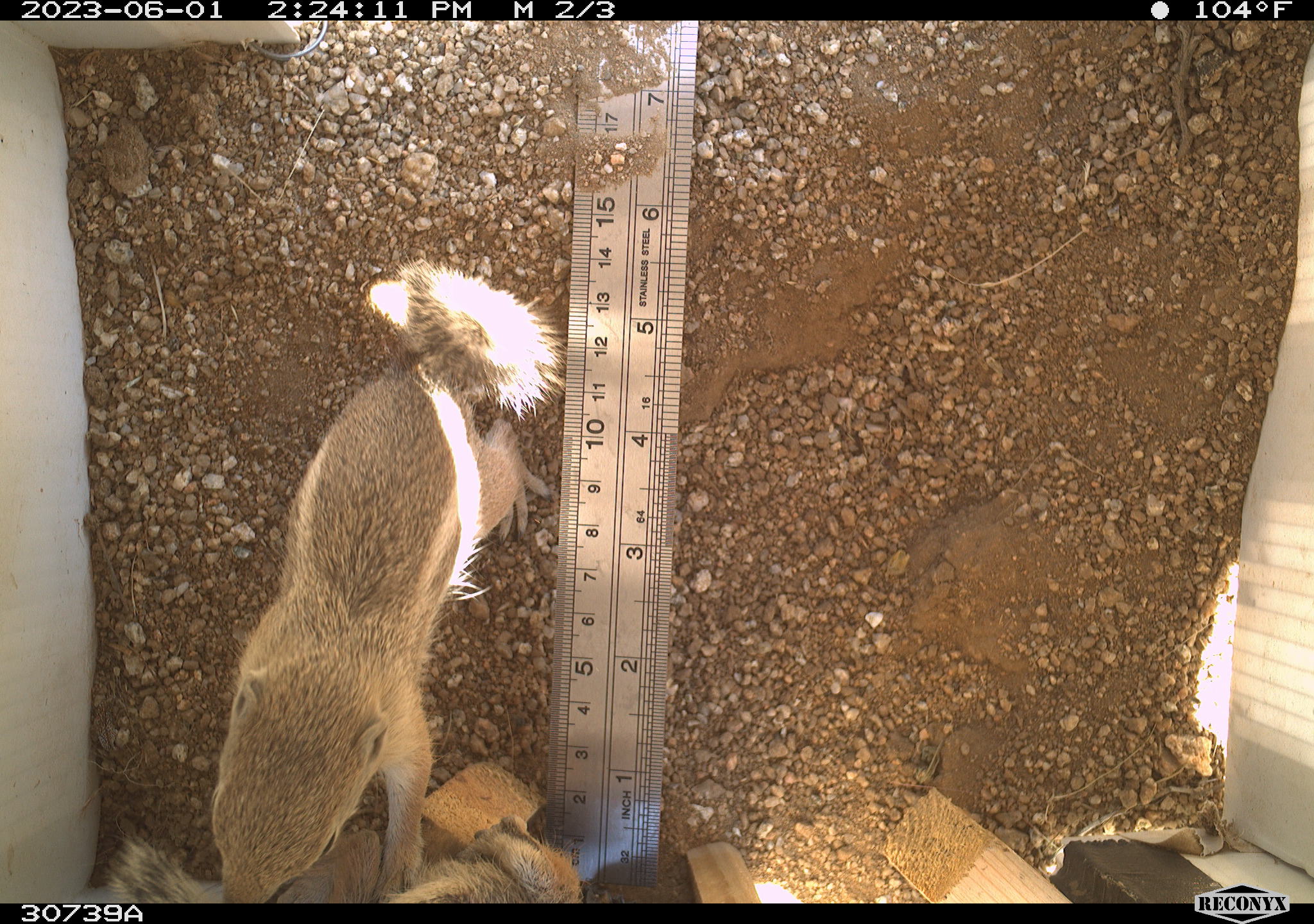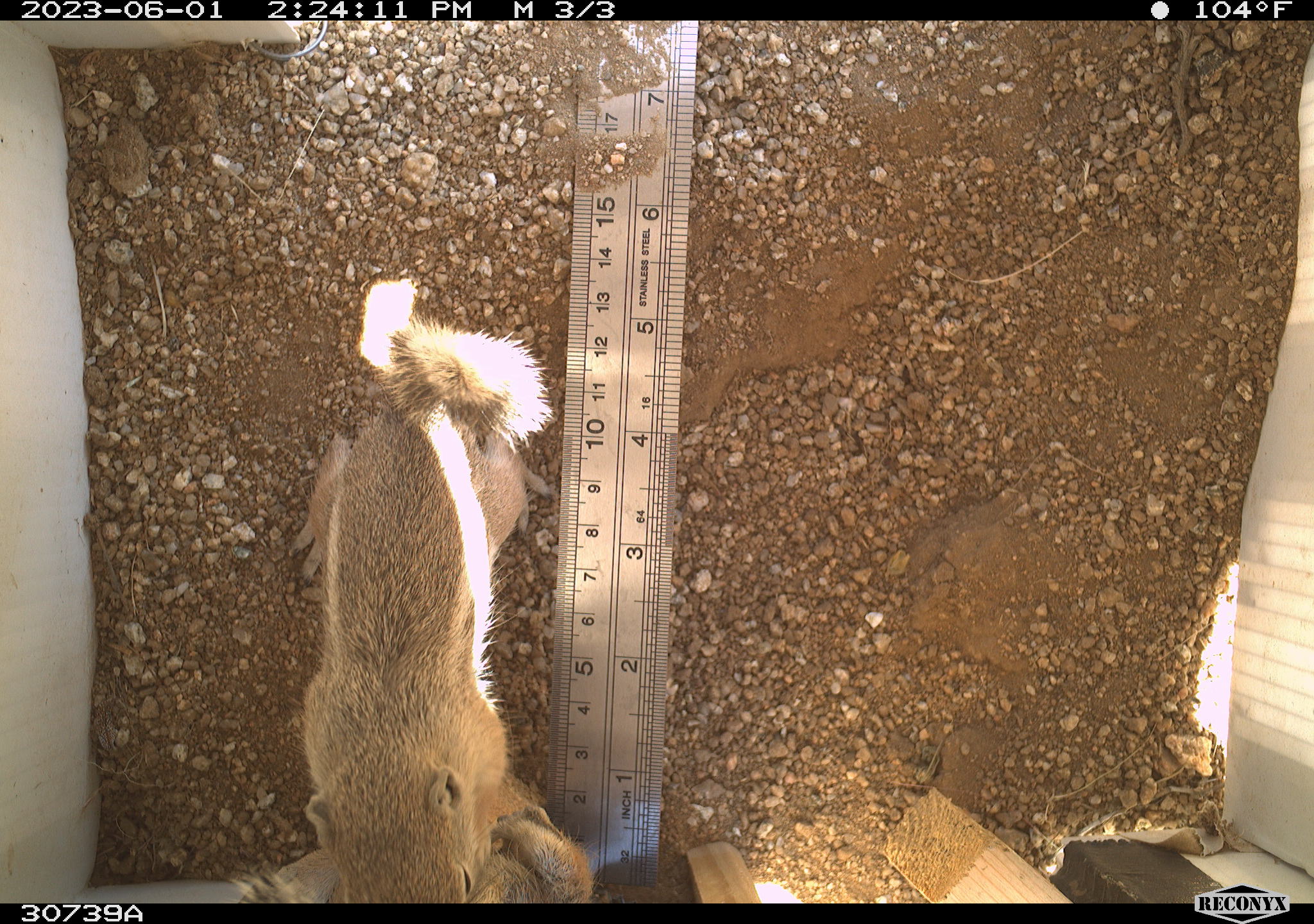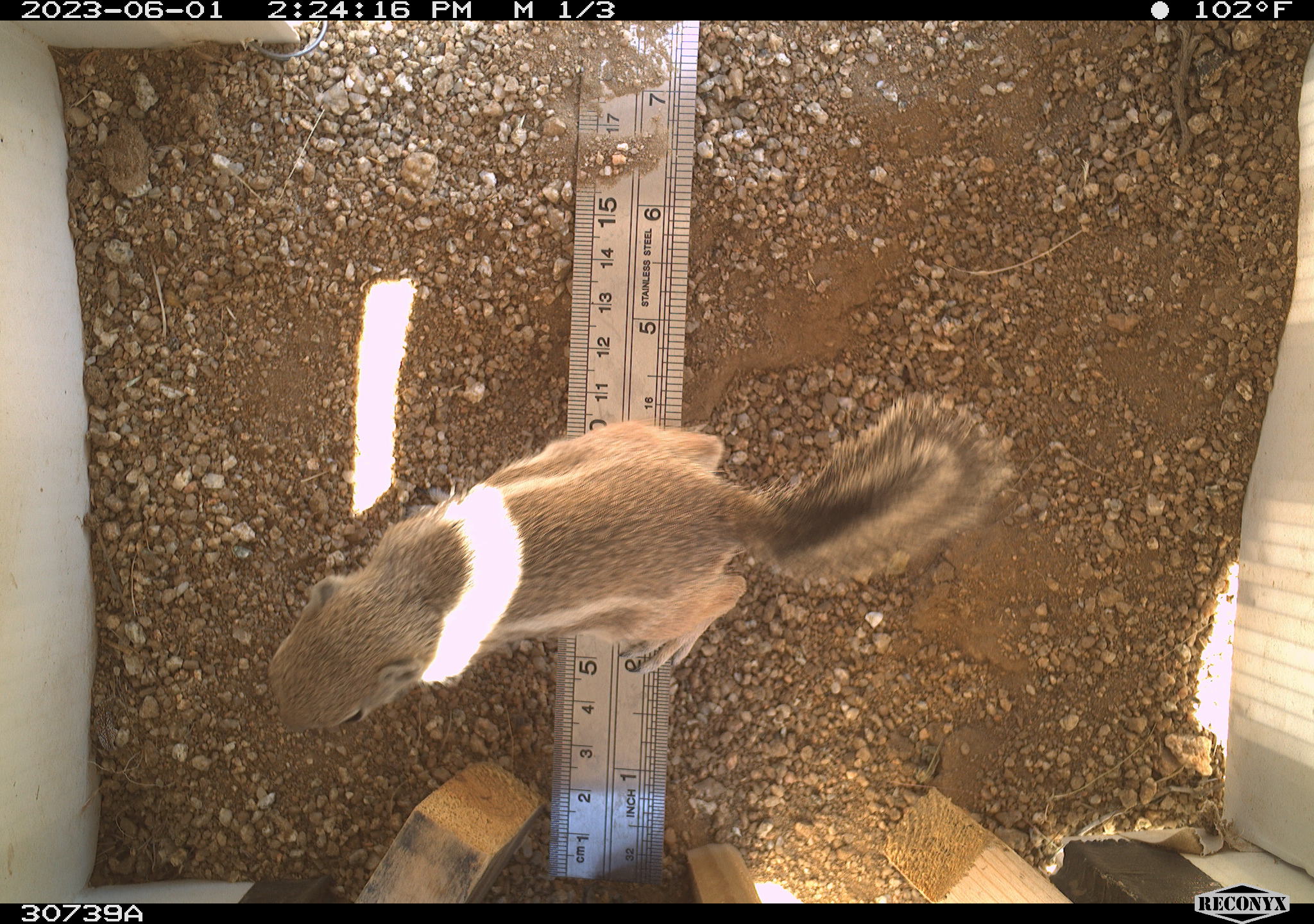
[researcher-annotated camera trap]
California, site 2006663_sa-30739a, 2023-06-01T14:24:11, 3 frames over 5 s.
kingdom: Animalia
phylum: Chordata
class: Mammalia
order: Rodentia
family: Sciuridae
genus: Ammospermophilus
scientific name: Ammospermophilus leucurus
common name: white-tailed antelope squirrel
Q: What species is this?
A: White-tailed antelope squirrel (Ammospermophilus leucurus).